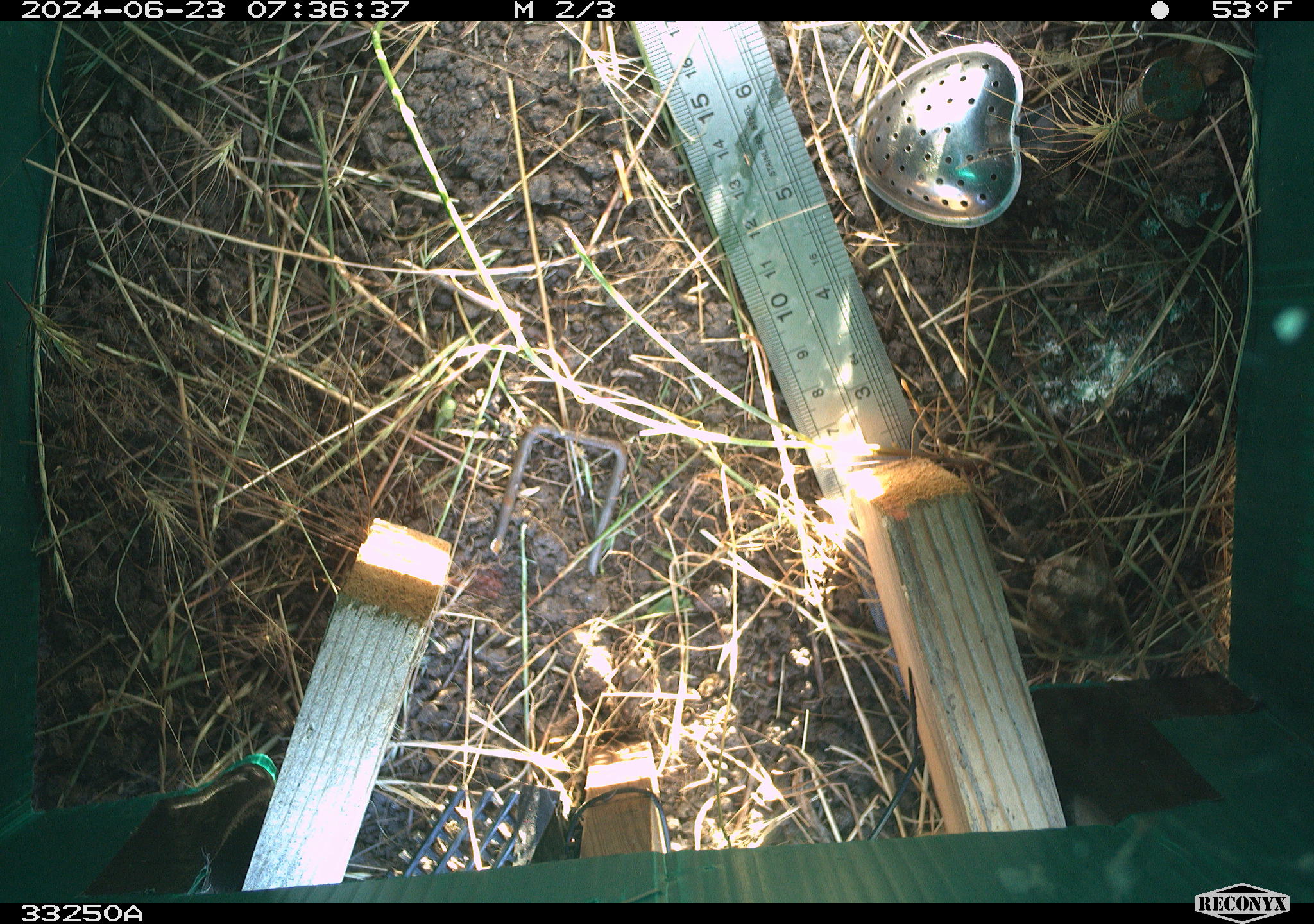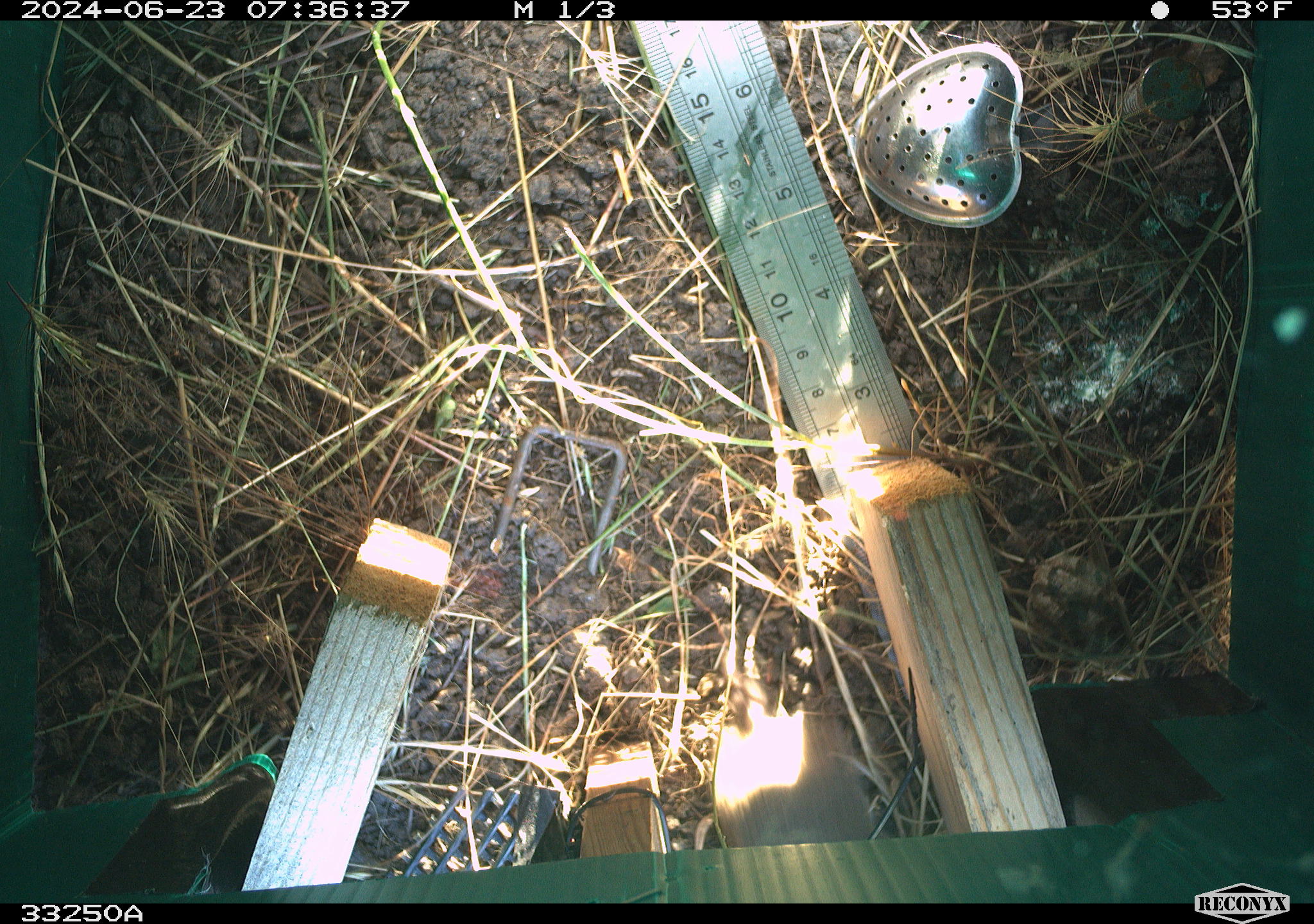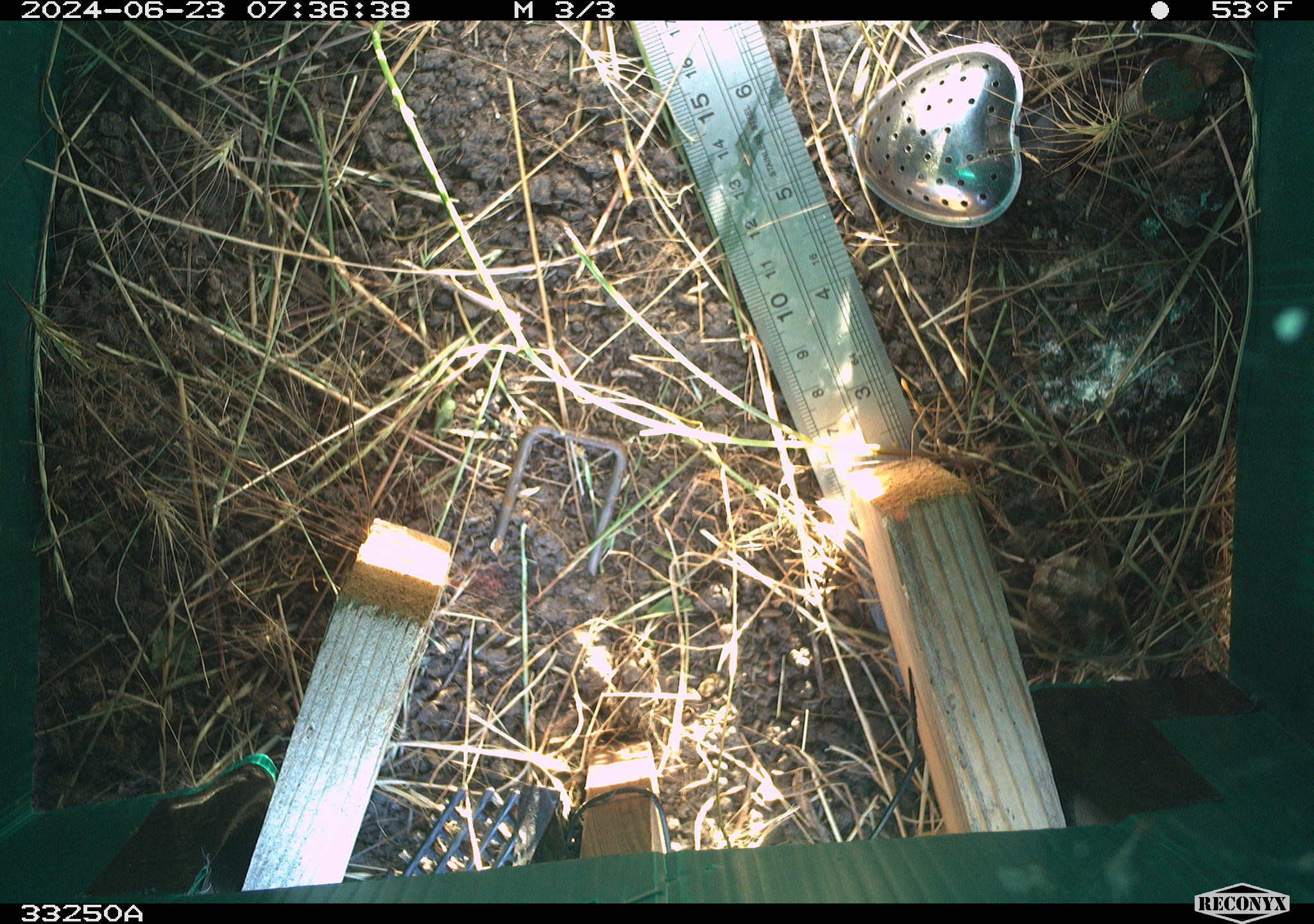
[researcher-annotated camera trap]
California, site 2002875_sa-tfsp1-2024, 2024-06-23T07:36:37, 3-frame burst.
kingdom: Animalia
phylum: Chordata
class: Mammalia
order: Rodentia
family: Cricetidae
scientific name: Arvicolinae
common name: voles, lemmings, and muskrats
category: arvicolinae subfamily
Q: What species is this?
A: Arvicolinae subfamily (voles, lemmings, and muskrats) (Arvicolinae).